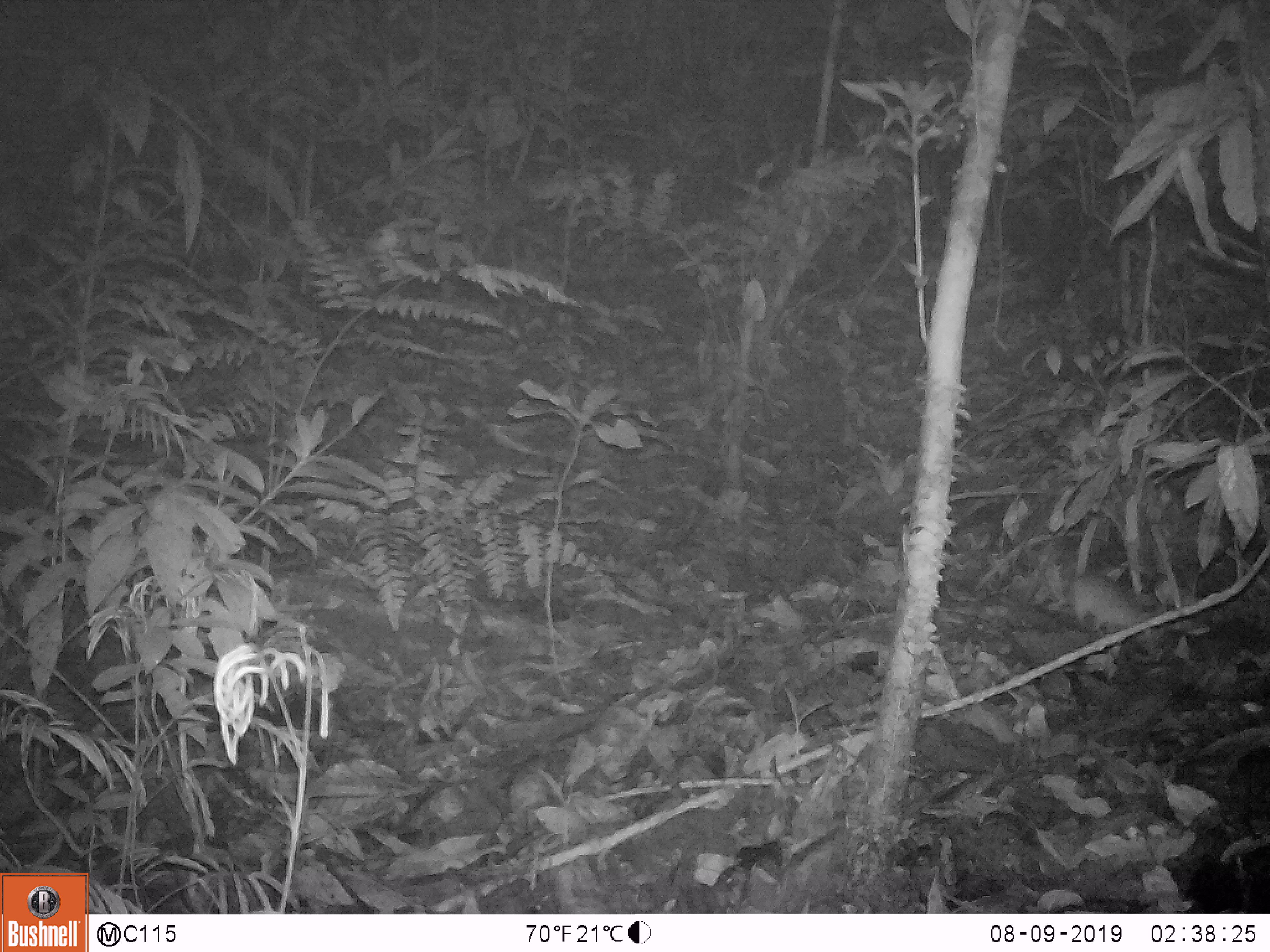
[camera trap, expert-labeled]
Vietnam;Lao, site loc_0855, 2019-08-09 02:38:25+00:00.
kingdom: Animalia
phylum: Chordata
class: Mammalia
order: Rodentia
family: Muridae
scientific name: Muridae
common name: old-world mice and rats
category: unidentified murid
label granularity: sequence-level